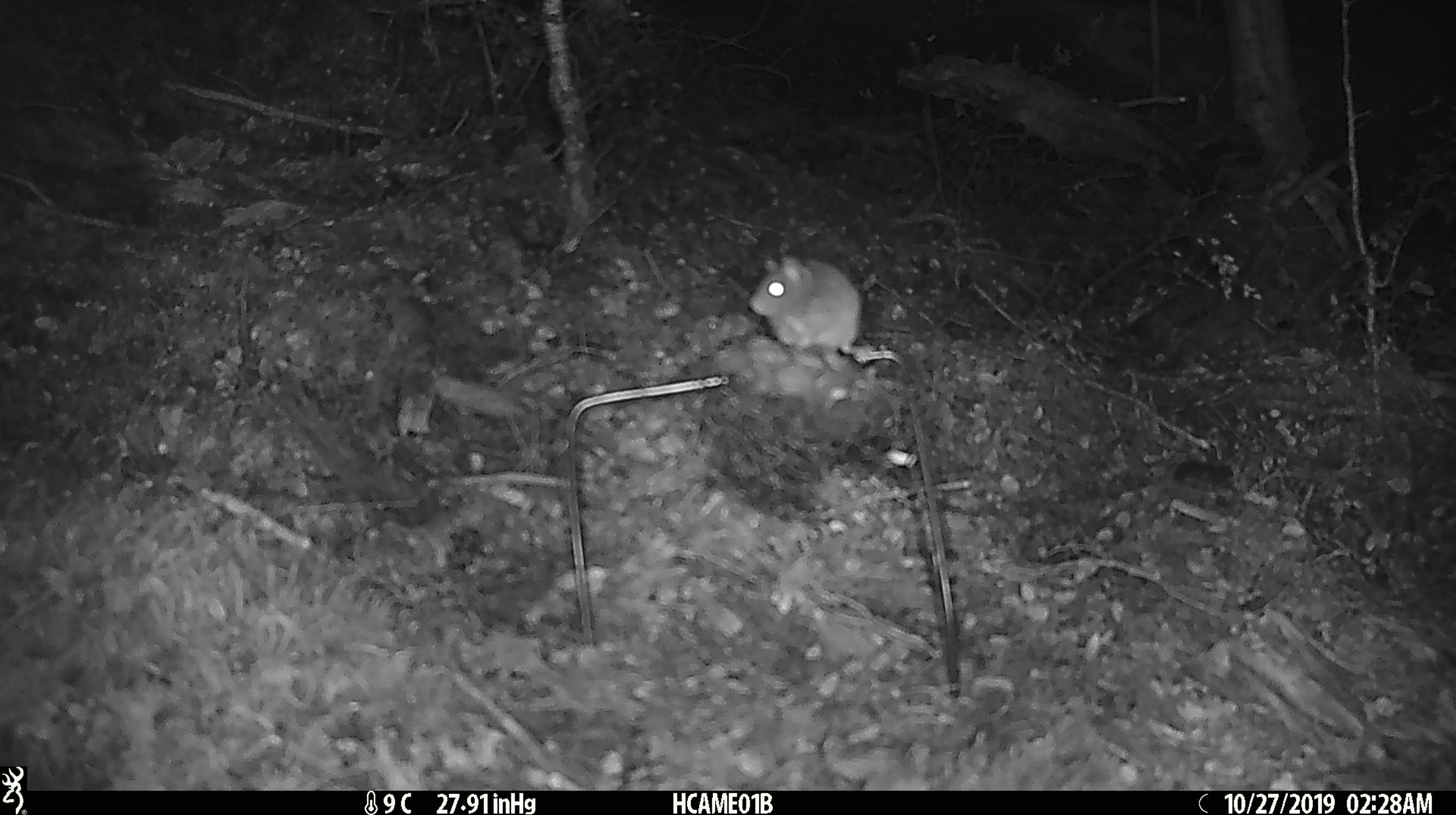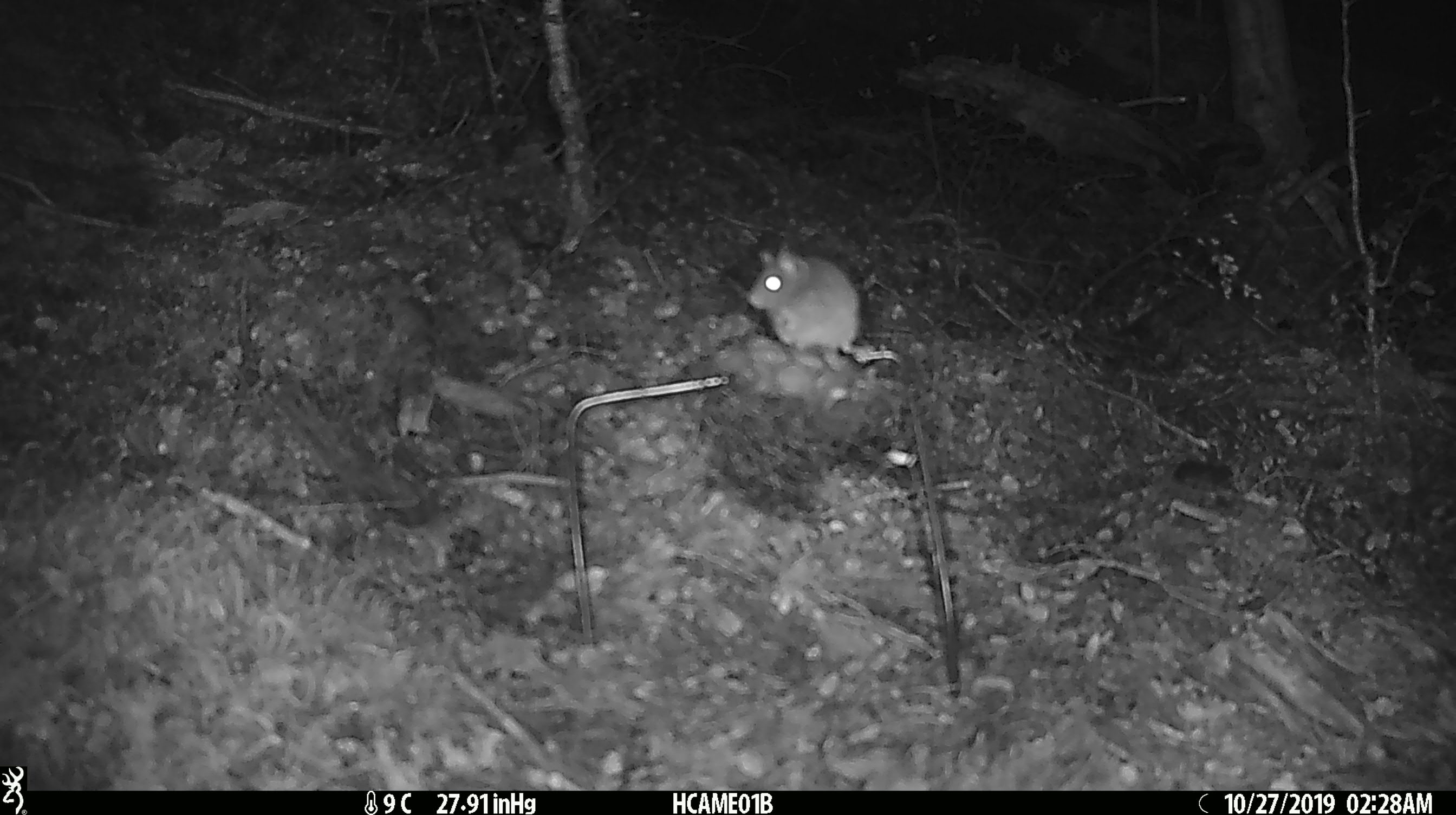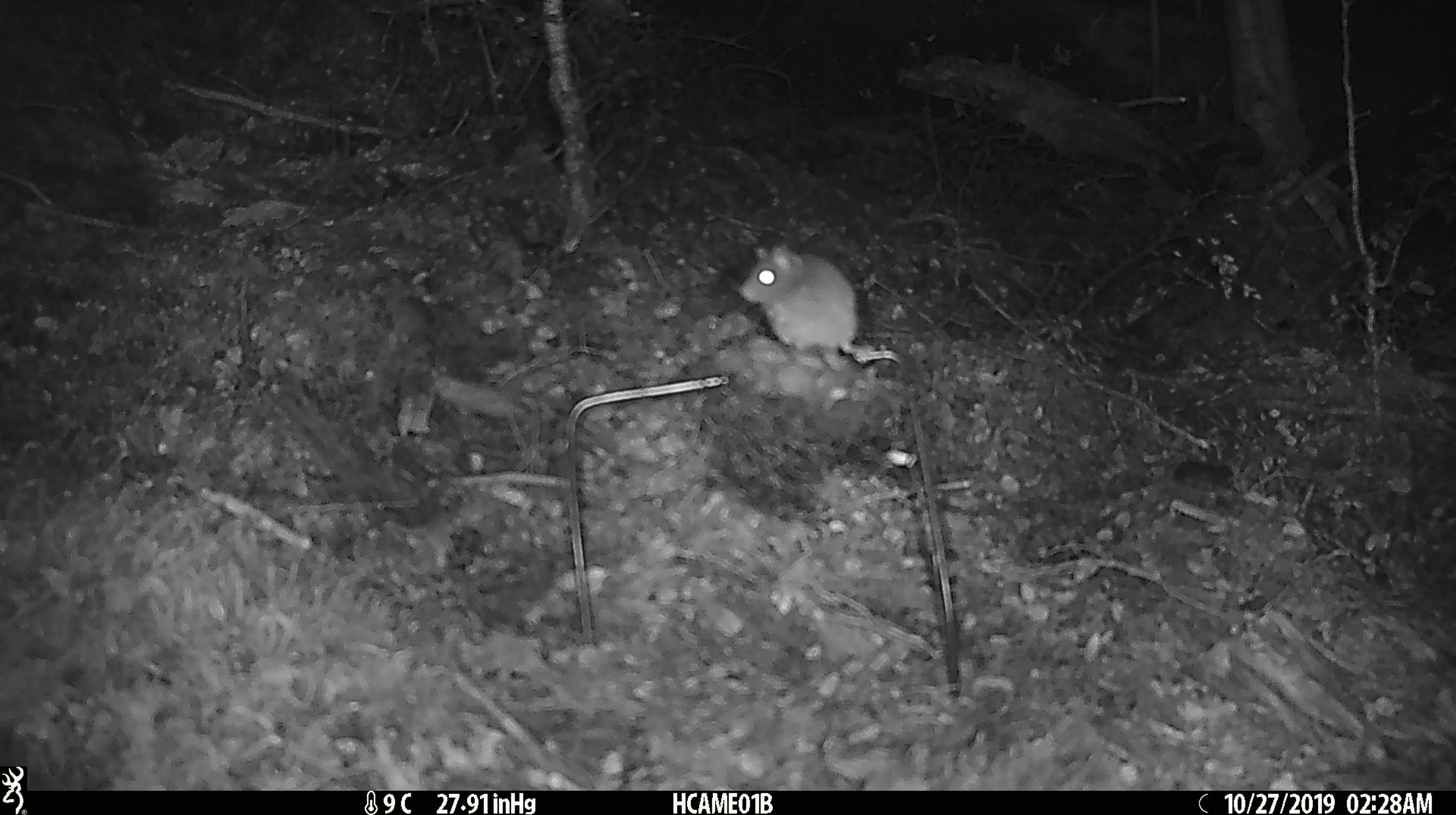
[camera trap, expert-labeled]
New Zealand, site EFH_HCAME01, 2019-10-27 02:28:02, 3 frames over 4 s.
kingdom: Animalia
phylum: Chordata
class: Mammalia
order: Rodentia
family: Muridae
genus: Mus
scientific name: Mus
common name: mouse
Mouse (Mus).